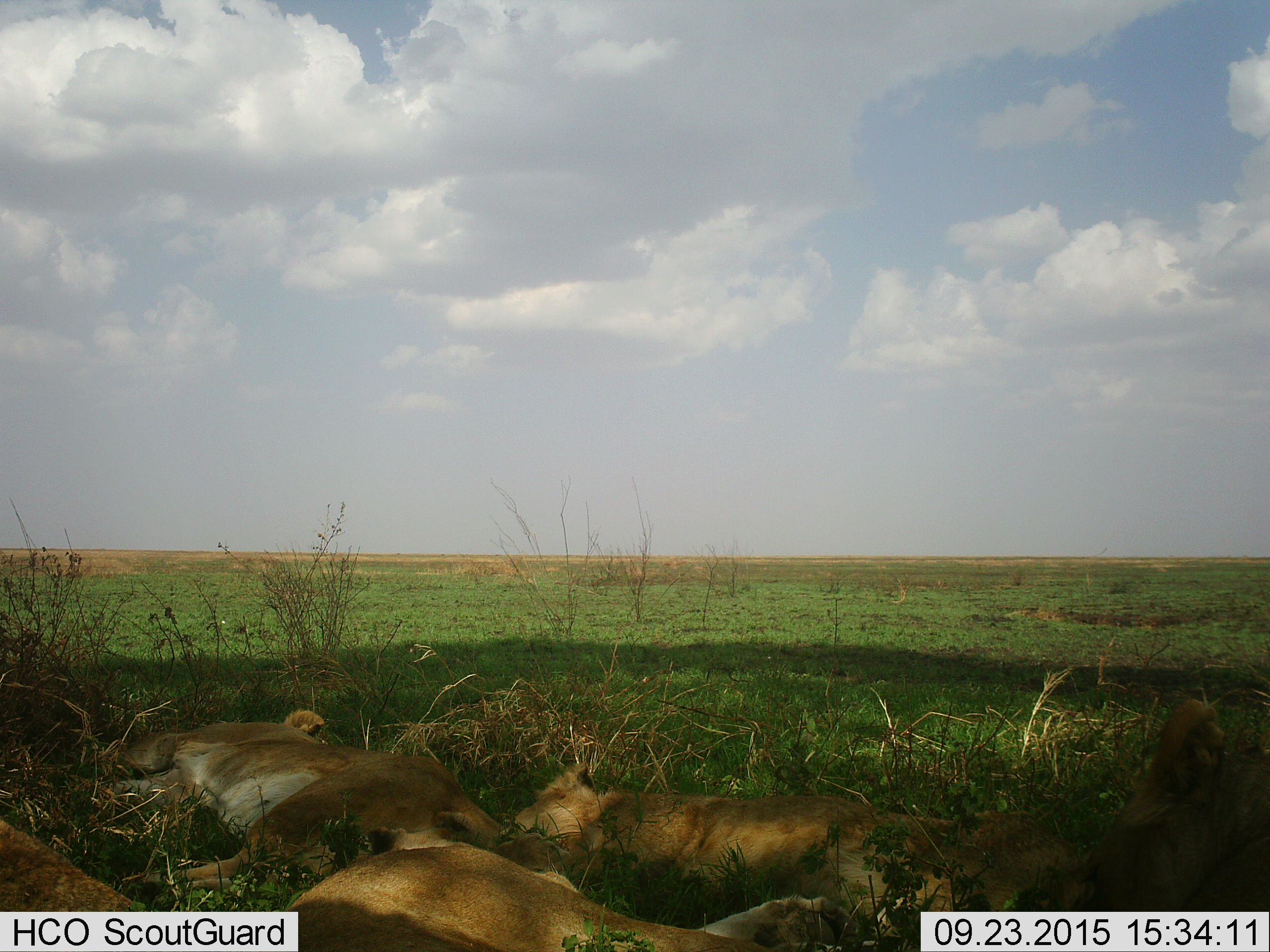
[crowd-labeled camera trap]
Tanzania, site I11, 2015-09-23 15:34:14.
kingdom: Animalia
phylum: Chordata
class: Mammalia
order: Carnivora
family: Felidae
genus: Panthera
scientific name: Panthera leo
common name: lion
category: lionfemale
Lionfemale (lion) (Panthera leo), count 4. Behavior (volunteer vote fractions): standing 0%, resting 100%, moving 0%, interacting 0%. Young present (vote fraction): 33%. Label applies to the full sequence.